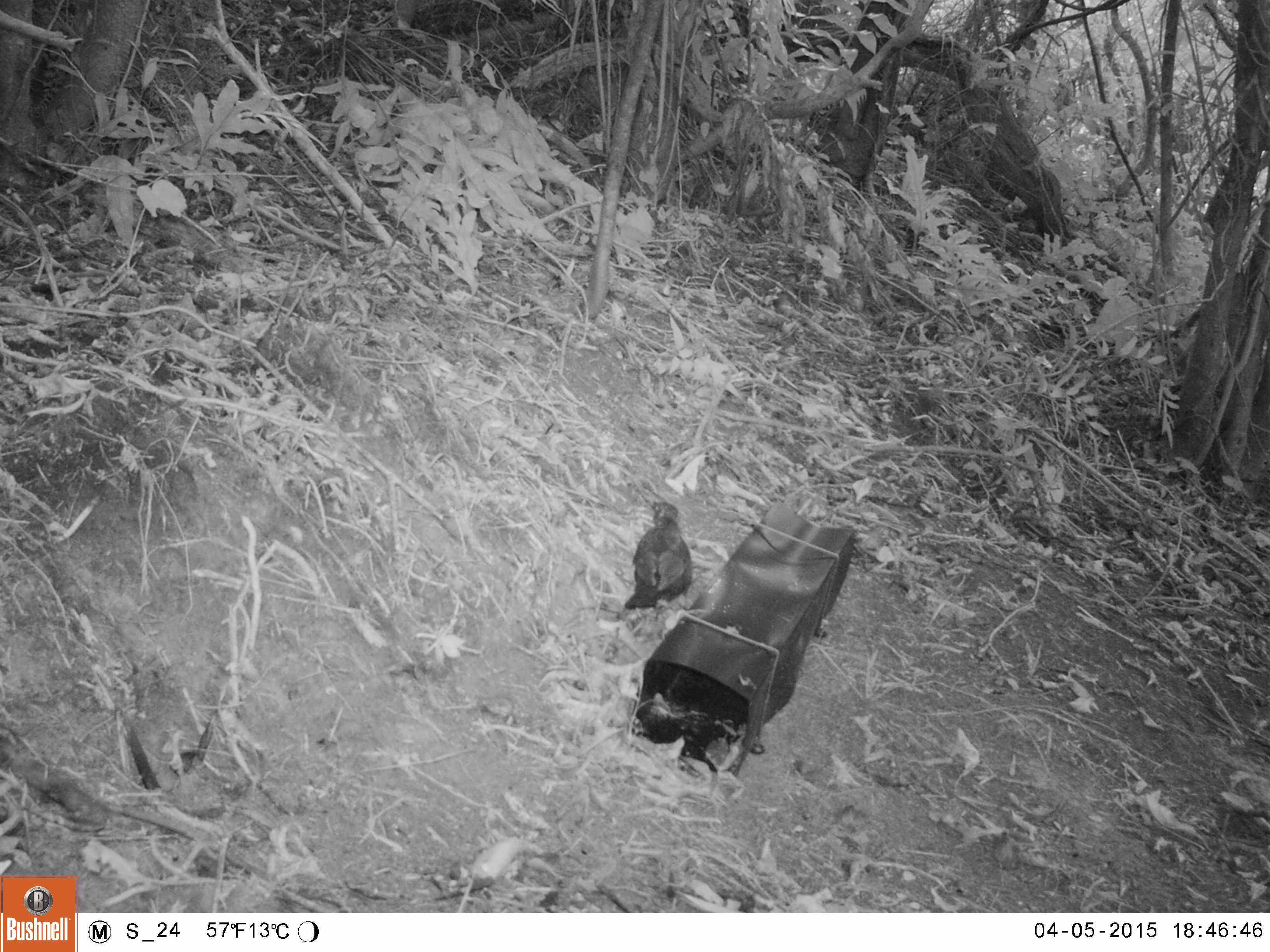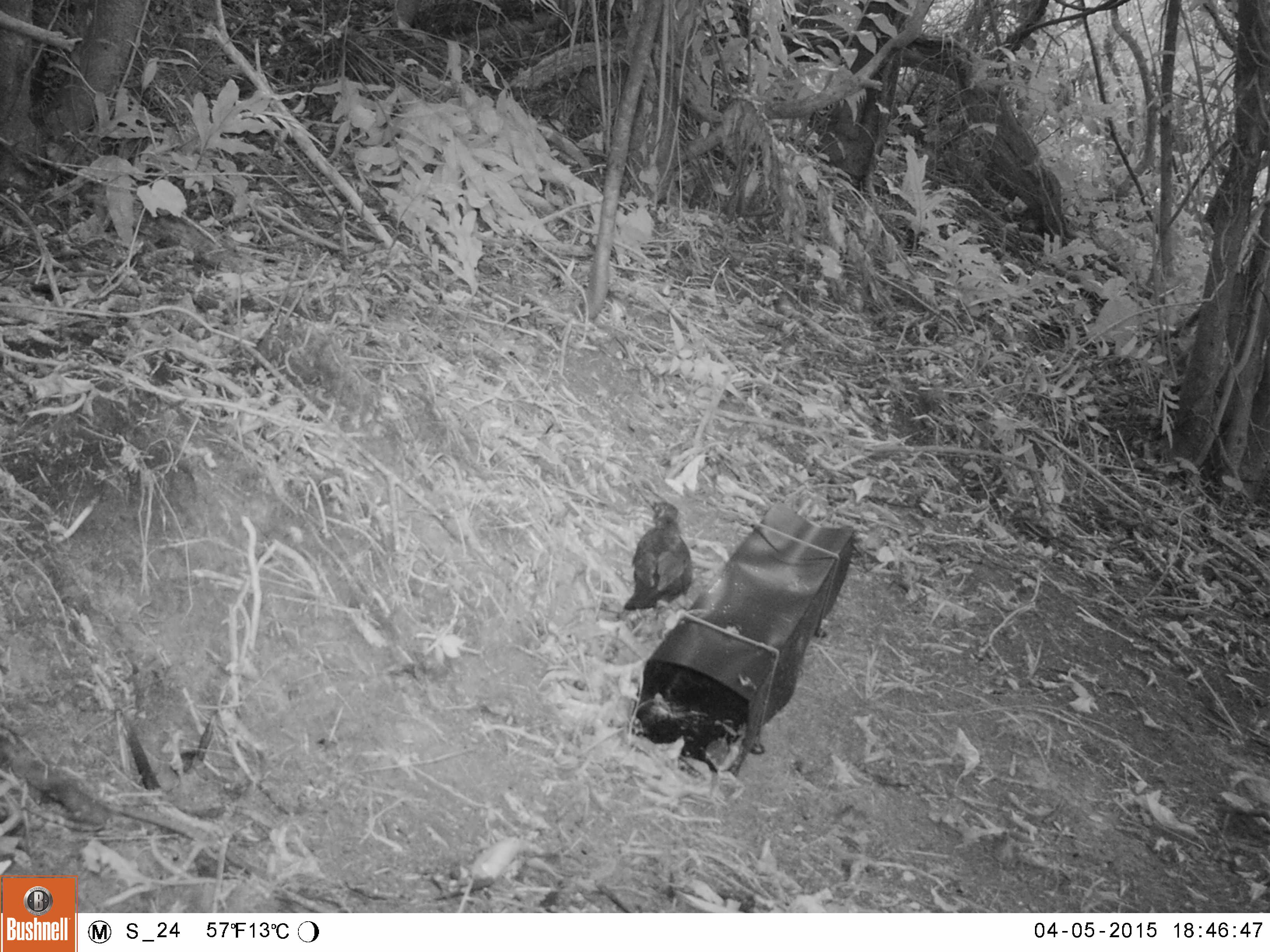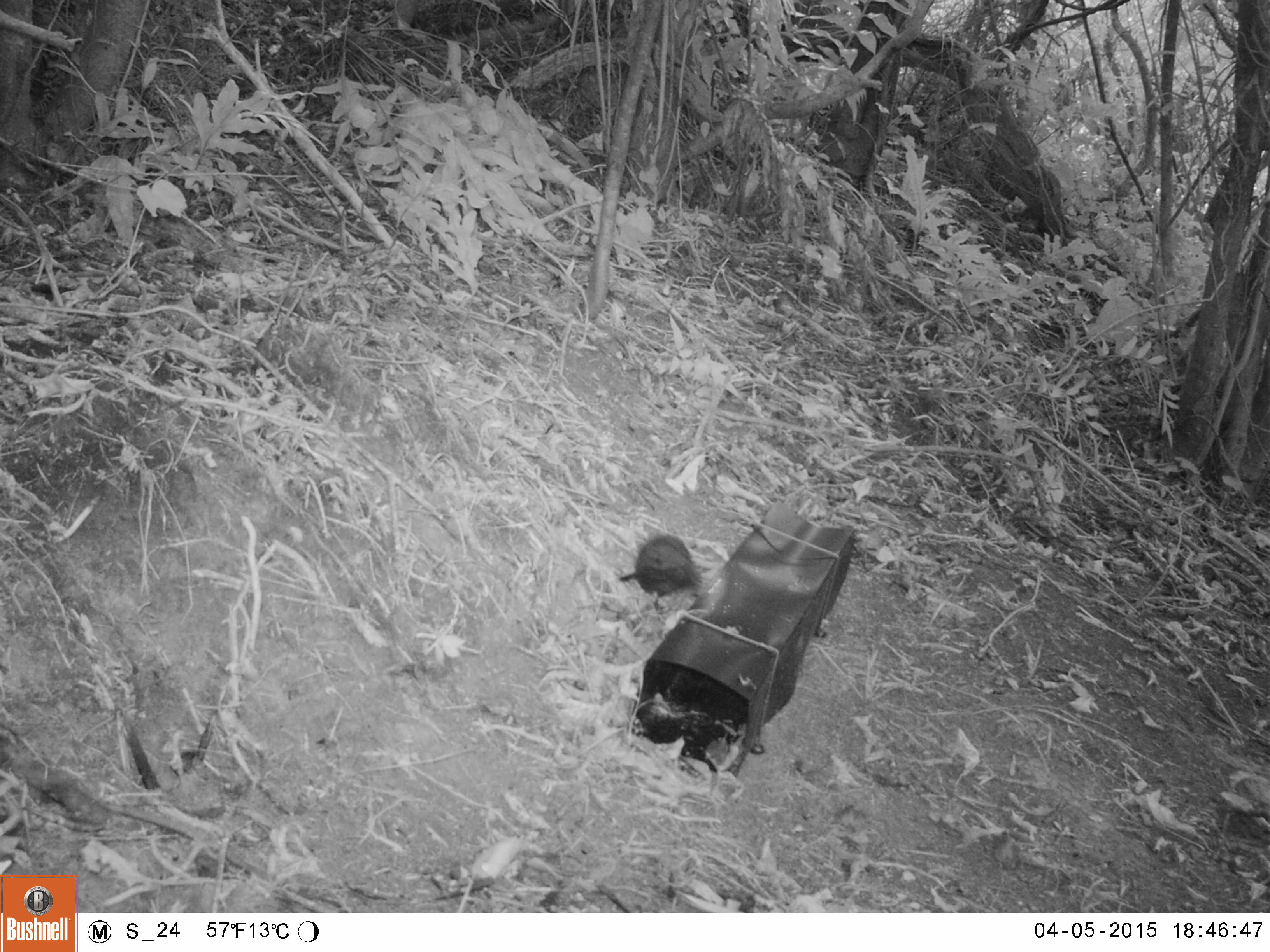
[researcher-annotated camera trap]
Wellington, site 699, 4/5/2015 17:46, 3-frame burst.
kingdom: Animalia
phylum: Chordata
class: Aves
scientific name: Aves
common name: bird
Bird (Aves).